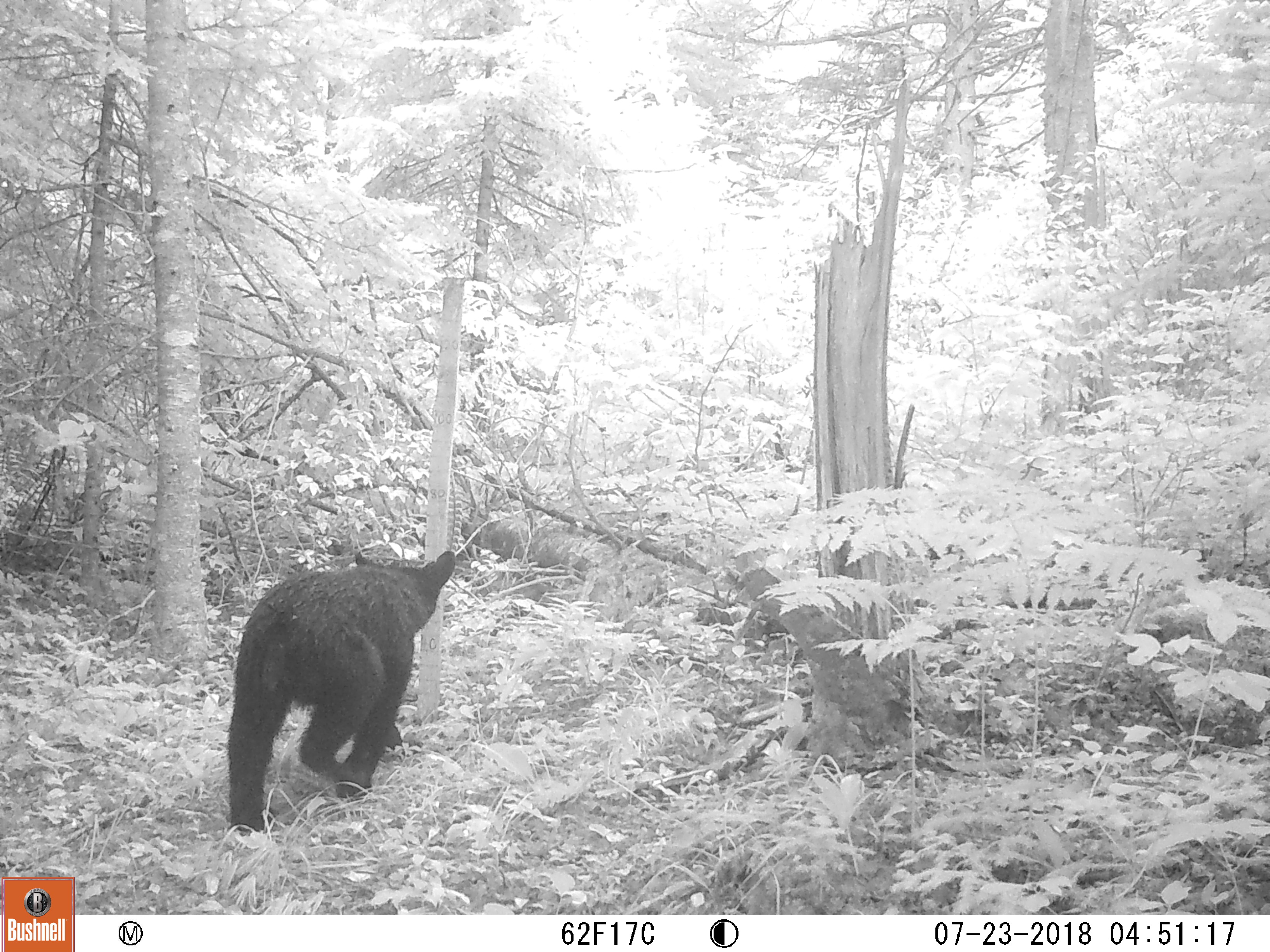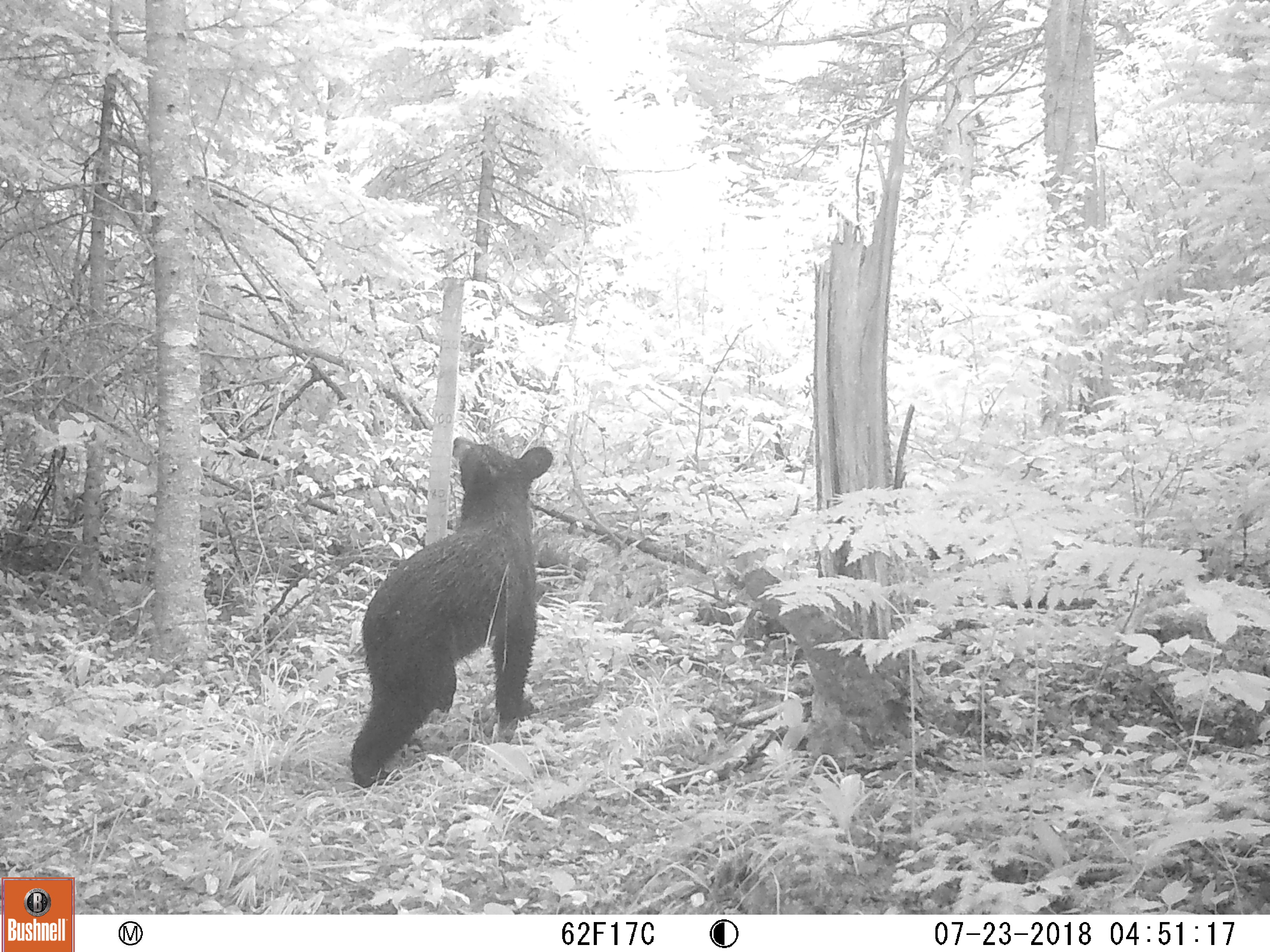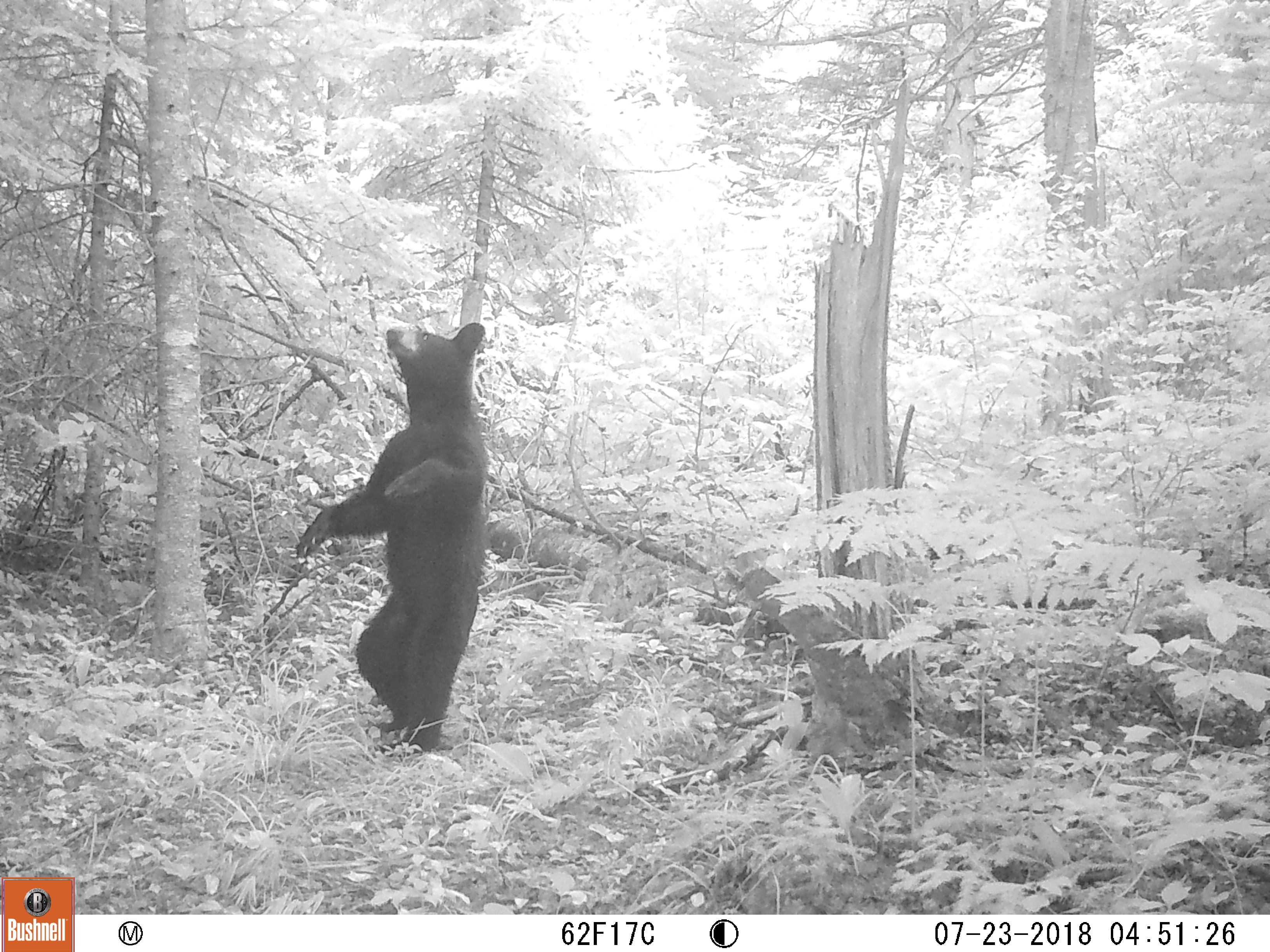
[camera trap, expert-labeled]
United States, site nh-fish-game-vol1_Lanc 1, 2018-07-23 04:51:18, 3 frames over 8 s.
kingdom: Animalia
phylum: Chordata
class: Mammalia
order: Carnivora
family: Ursidae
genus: Ursus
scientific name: Ursus americanus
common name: black bear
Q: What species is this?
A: Black bear (Ursus americanus).